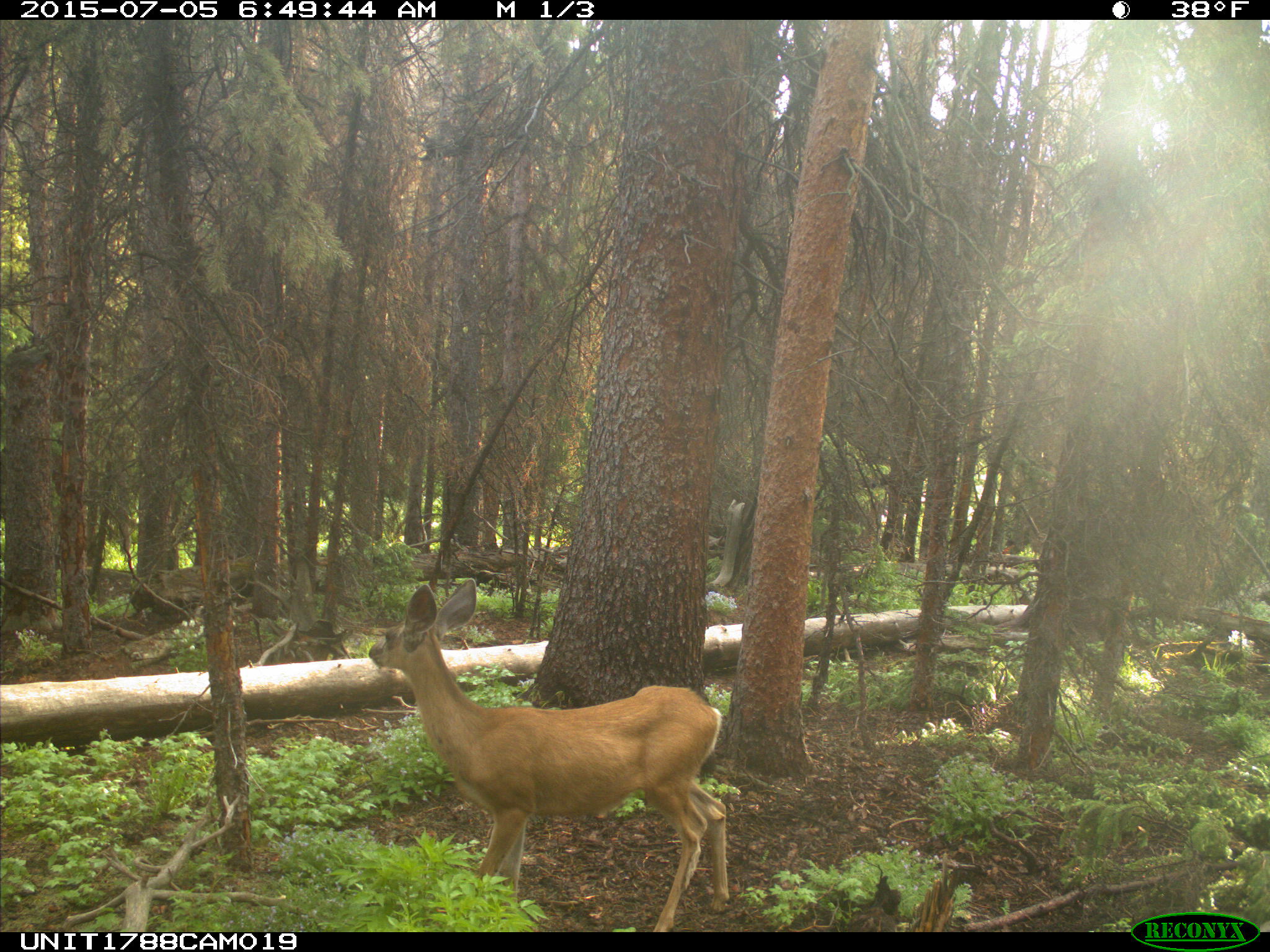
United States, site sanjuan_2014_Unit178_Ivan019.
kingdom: Animalia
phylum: Chordata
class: Mammalia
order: Artiodactyla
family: Cervidae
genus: Odocoileus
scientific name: Odocoileus hemionus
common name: mule deer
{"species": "Odocoileus hemionus (mule deer)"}